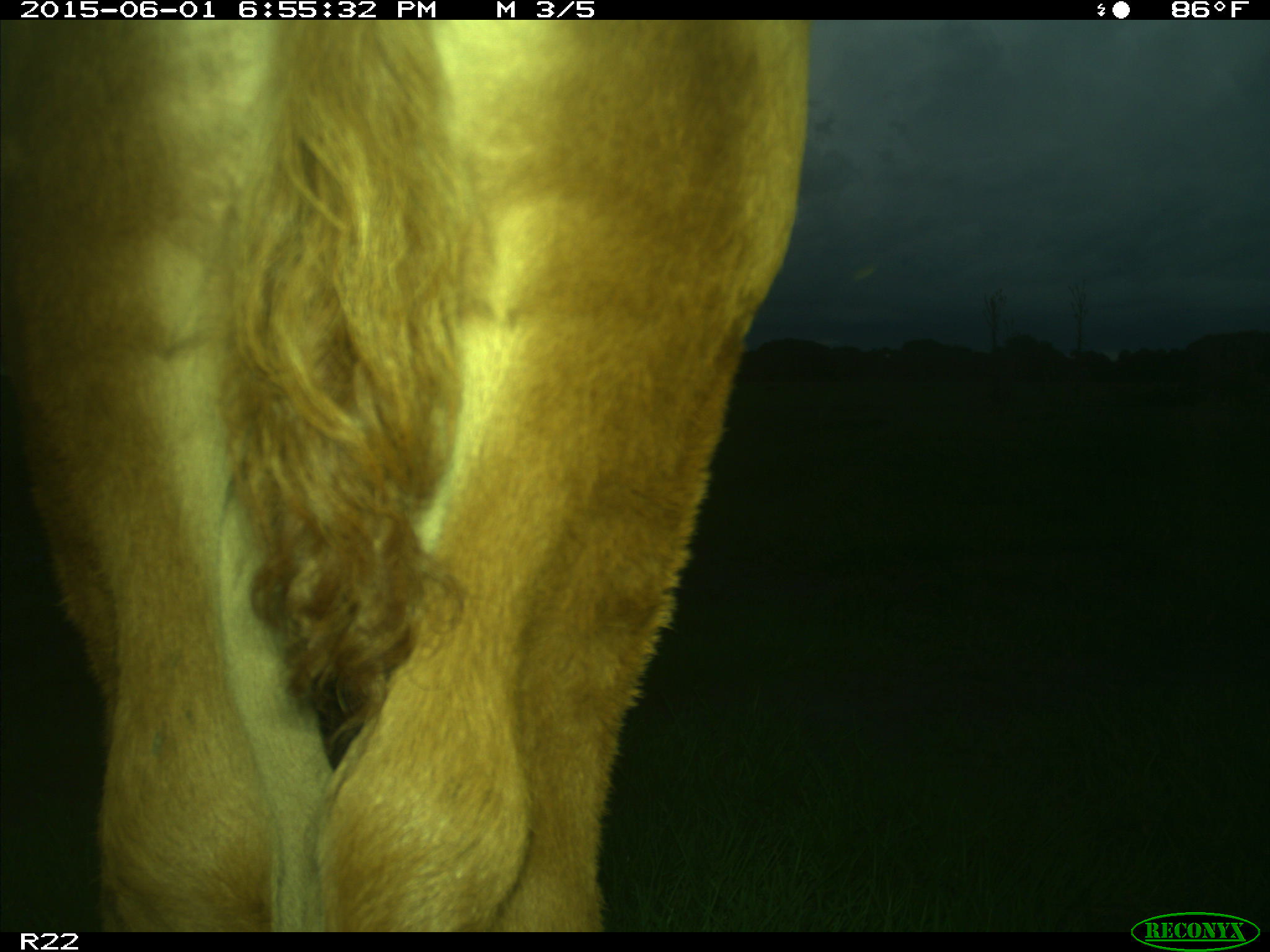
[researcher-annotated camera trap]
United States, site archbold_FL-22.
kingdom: Animalia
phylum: Chordata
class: Mammalia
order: Artiodactyla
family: Bovidae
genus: Bos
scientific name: Bos taurus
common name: domestic cow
Bos taurus (domestic cow).